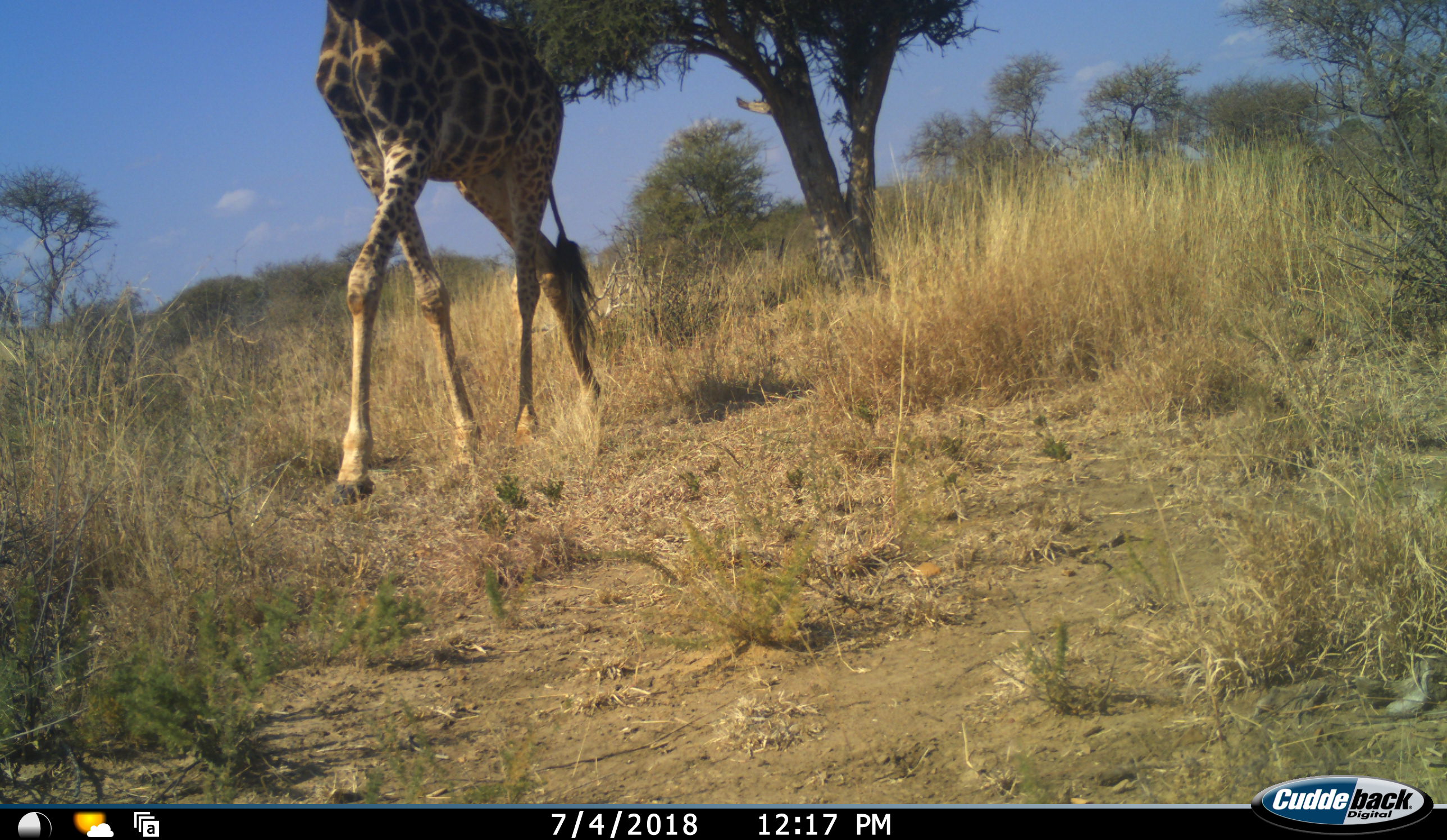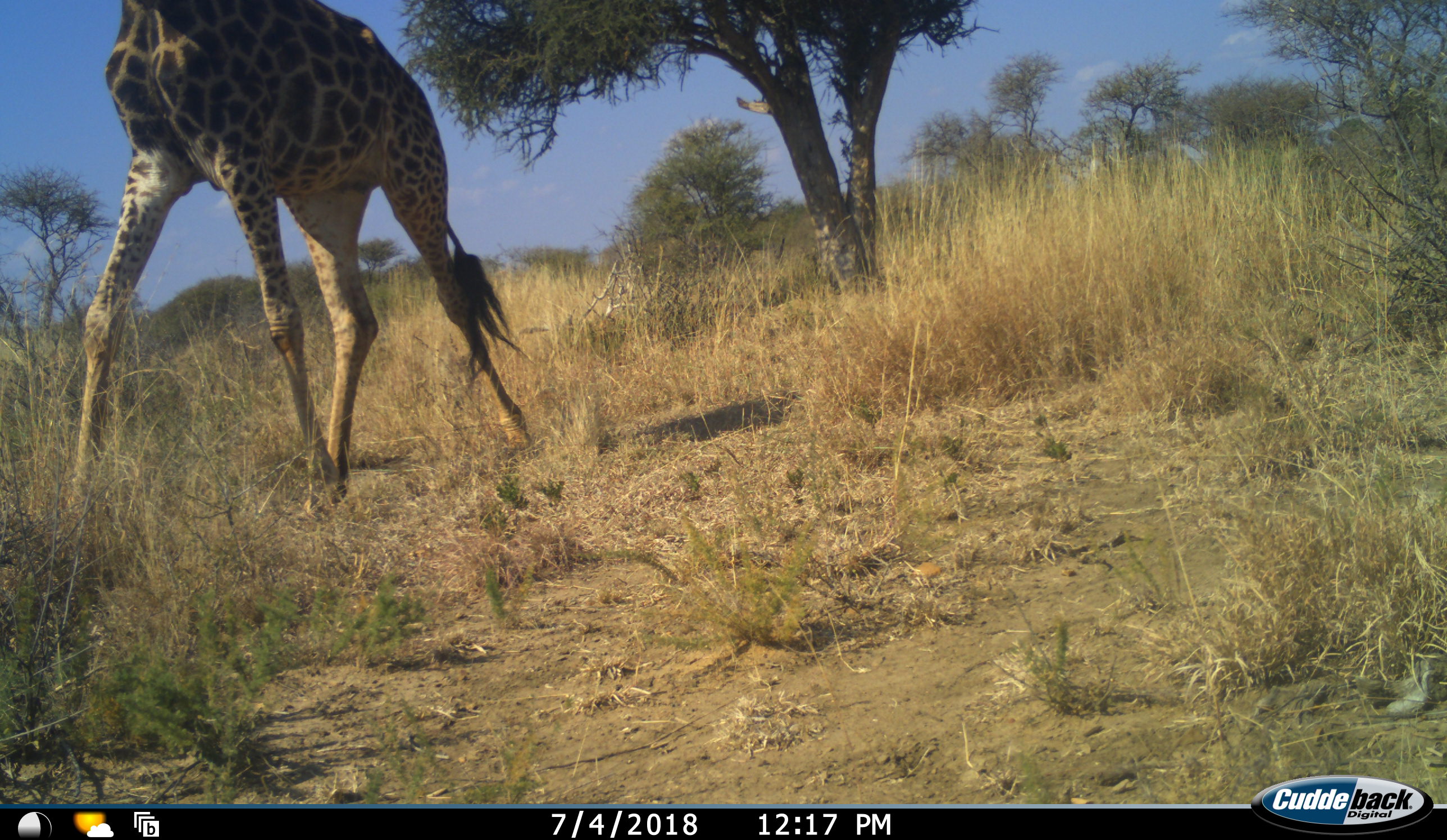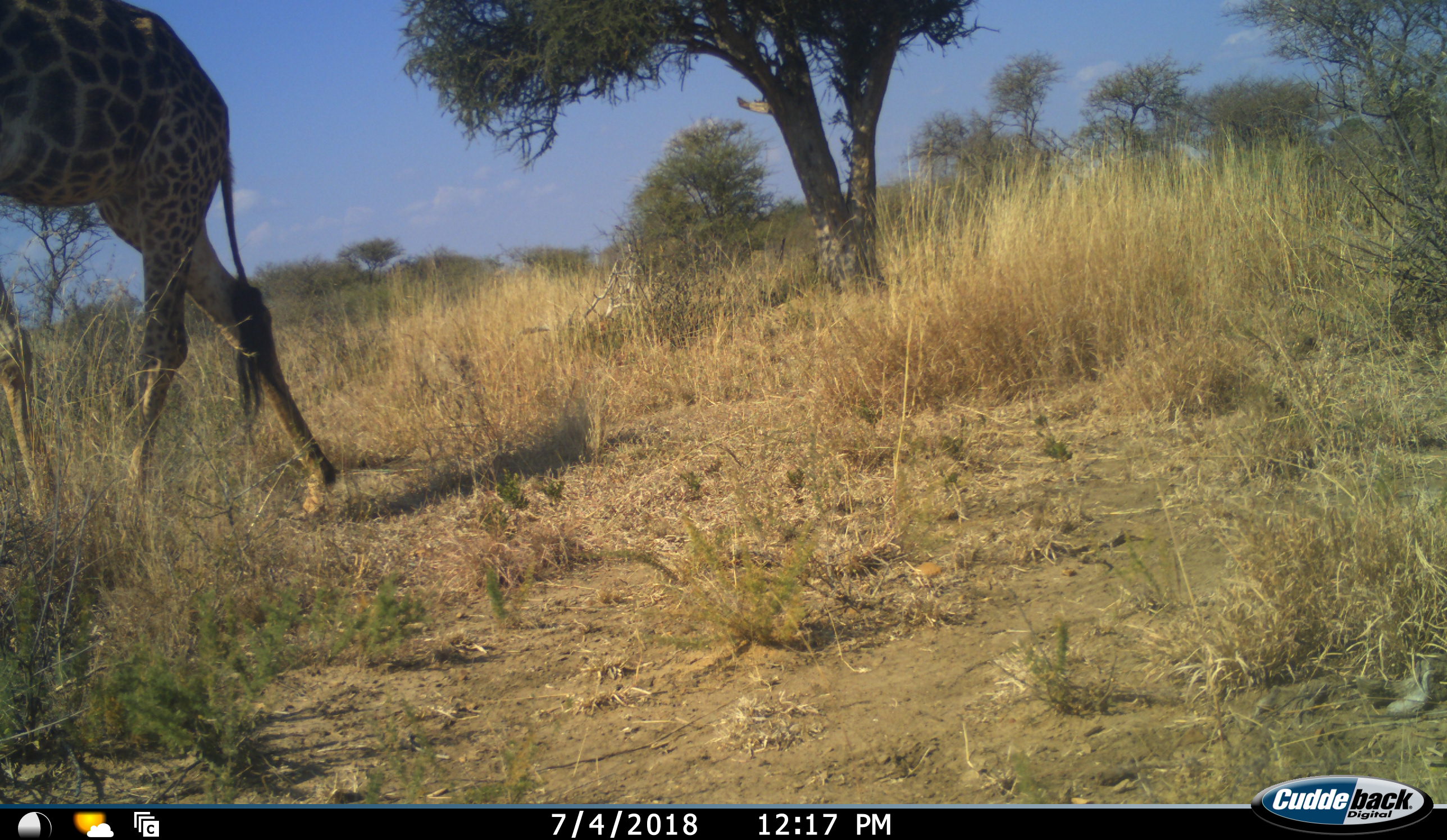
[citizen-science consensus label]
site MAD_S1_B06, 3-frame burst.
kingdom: Animalia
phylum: Chordata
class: Mammalia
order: Artiodactyla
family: Giraffidae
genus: Giraffa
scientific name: Giraffa camelopardalis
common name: giraffe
Giraffe (Giraffa camelopardalis), count 1. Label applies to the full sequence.